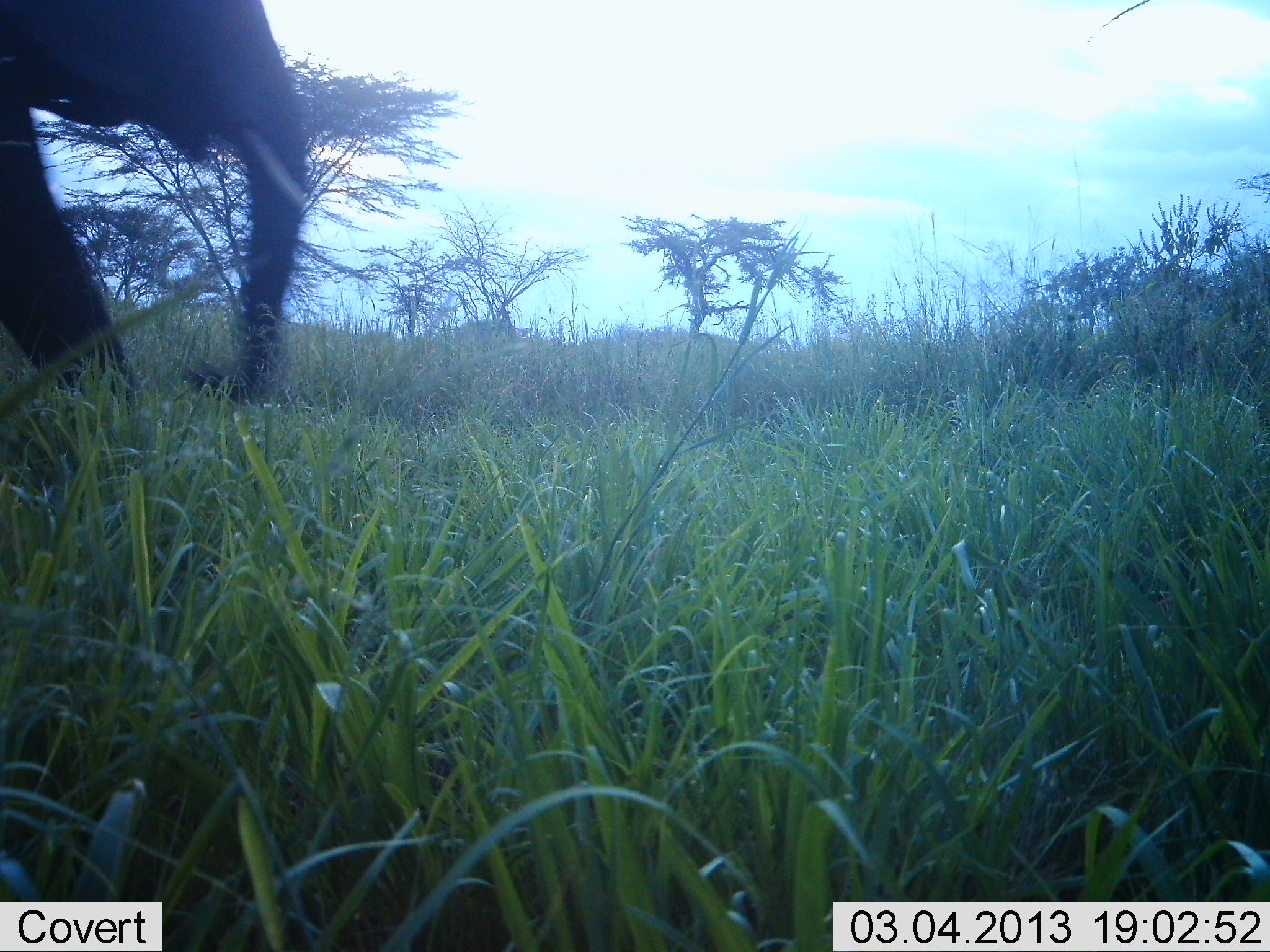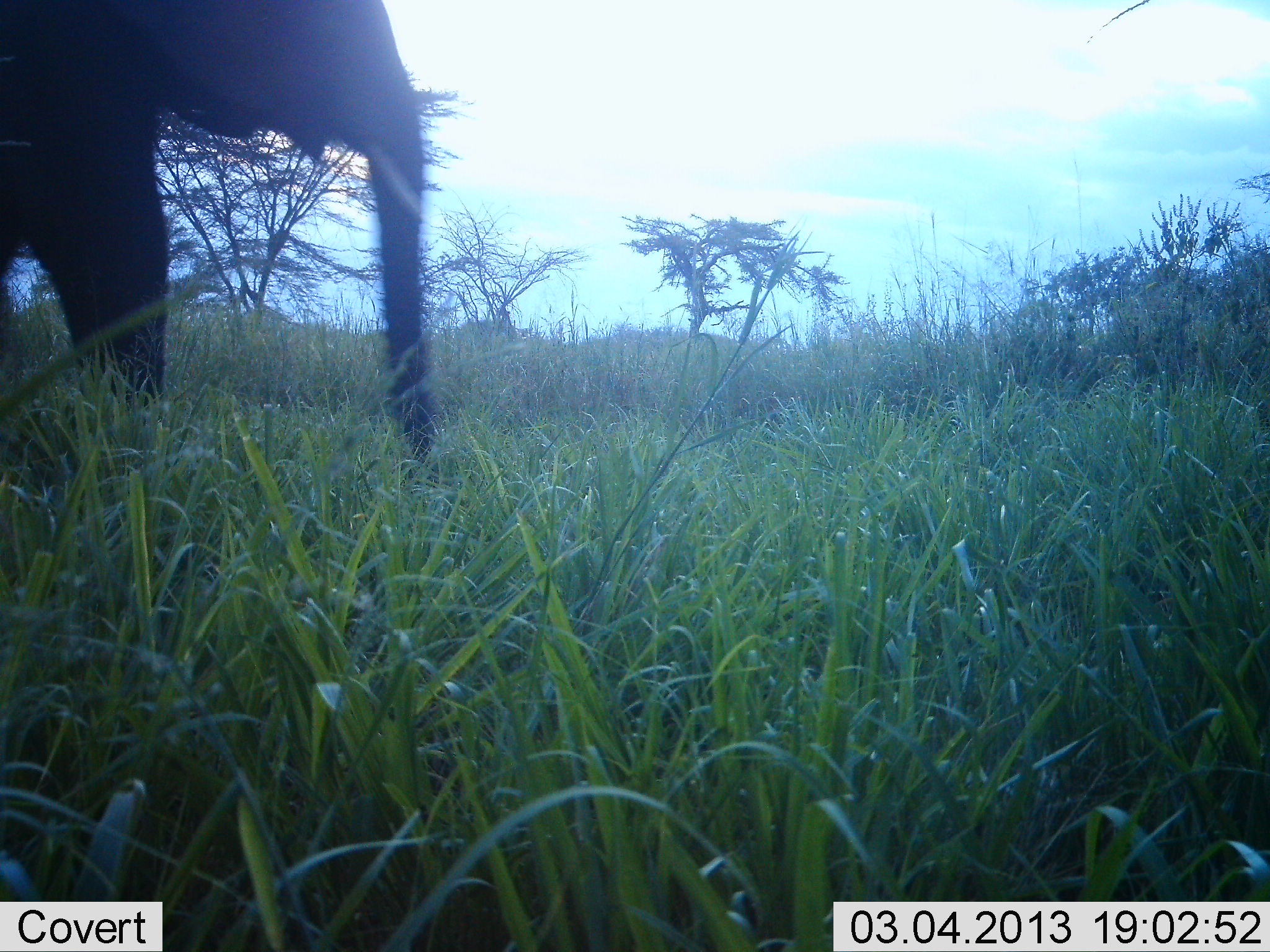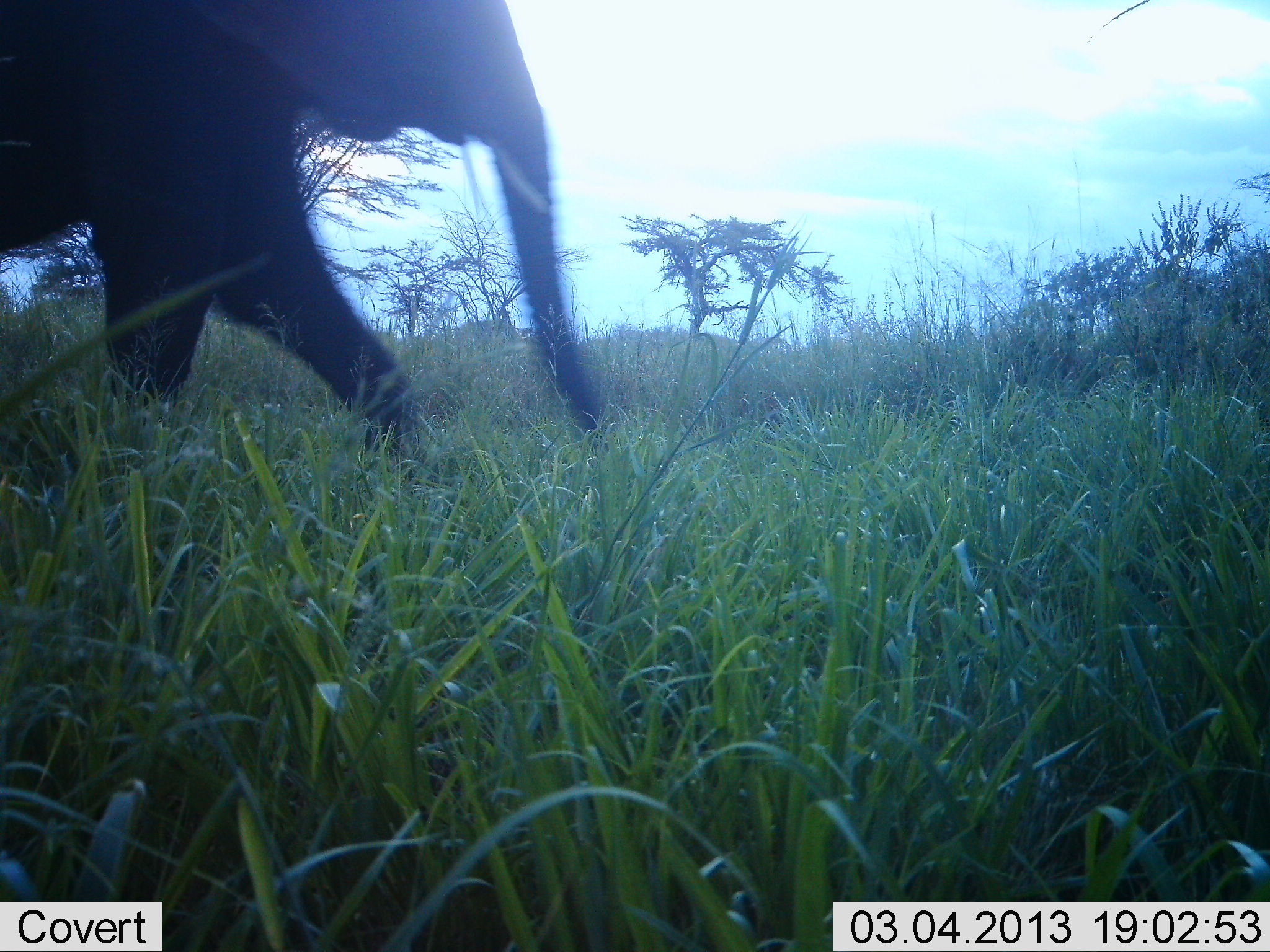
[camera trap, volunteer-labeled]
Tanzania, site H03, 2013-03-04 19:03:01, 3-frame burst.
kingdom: Animalia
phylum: Chordata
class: Mammalia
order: Proboscidea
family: Elephantidae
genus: Loxodonta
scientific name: Loxodonta africana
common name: african bush elephant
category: elephant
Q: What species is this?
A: Elephant (african bush elephant) (Loxodonta africana).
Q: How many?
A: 1.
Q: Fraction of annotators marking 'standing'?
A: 0%.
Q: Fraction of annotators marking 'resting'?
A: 0%.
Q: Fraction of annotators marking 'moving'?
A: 100%.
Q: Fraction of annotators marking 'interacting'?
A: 0%.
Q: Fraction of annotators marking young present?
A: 0%.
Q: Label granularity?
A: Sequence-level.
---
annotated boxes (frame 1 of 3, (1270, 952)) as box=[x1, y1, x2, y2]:
animal: box=[0, 0, 321, 421]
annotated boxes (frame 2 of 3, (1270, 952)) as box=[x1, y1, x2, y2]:
animal: box=[0, 0, 446, 465]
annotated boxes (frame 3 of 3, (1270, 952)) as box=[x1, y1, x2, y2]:
animal: box=[0, 0, 626, 470]